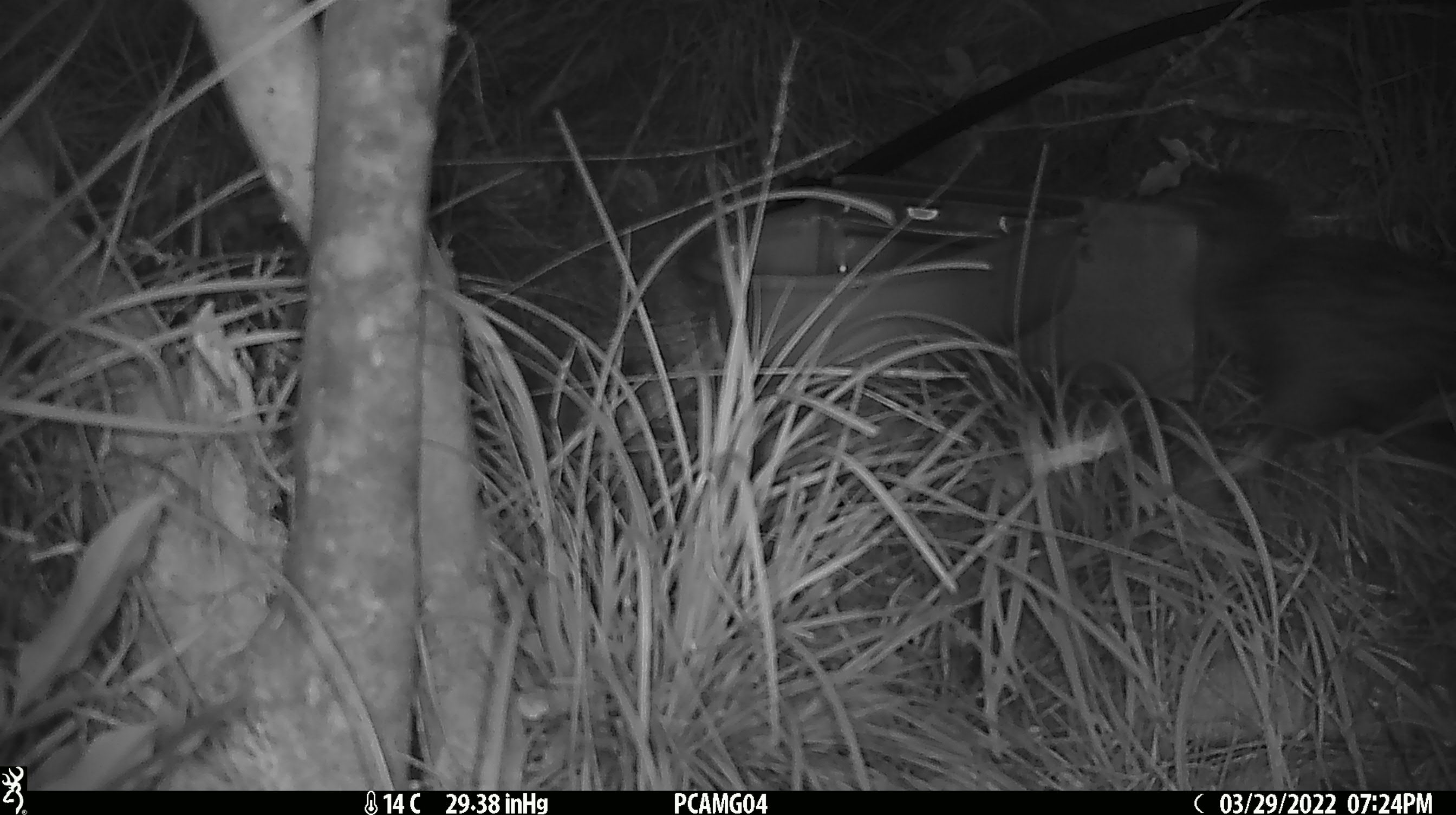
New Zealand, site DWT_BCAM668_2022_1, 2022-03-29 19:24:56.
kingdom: Animalia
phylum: Chordata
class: Aves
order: Gruiformes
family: Rallidae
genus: Gallirallus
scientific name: Gallirallus australis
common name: weka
Weka (Gallirallus australis).